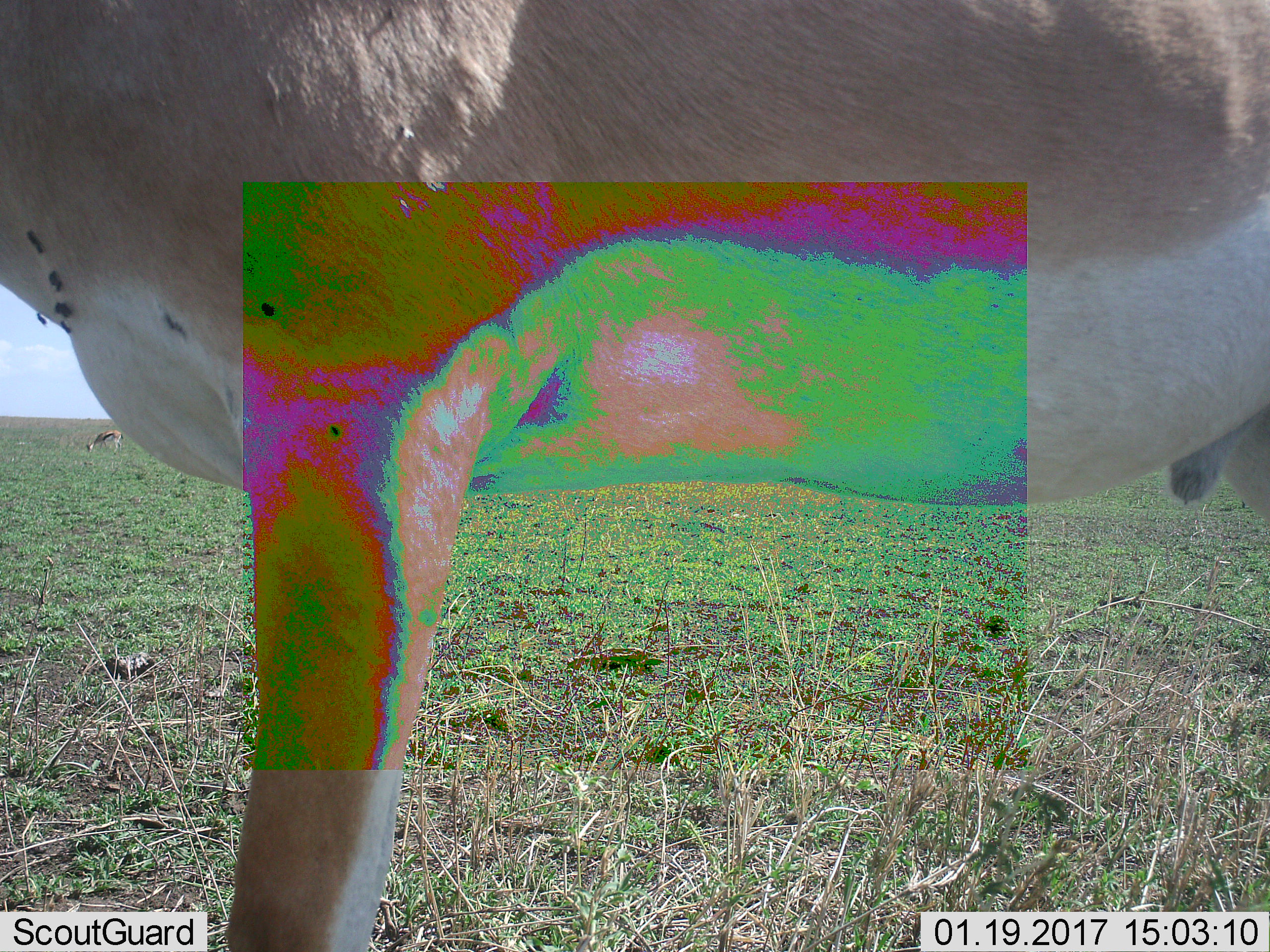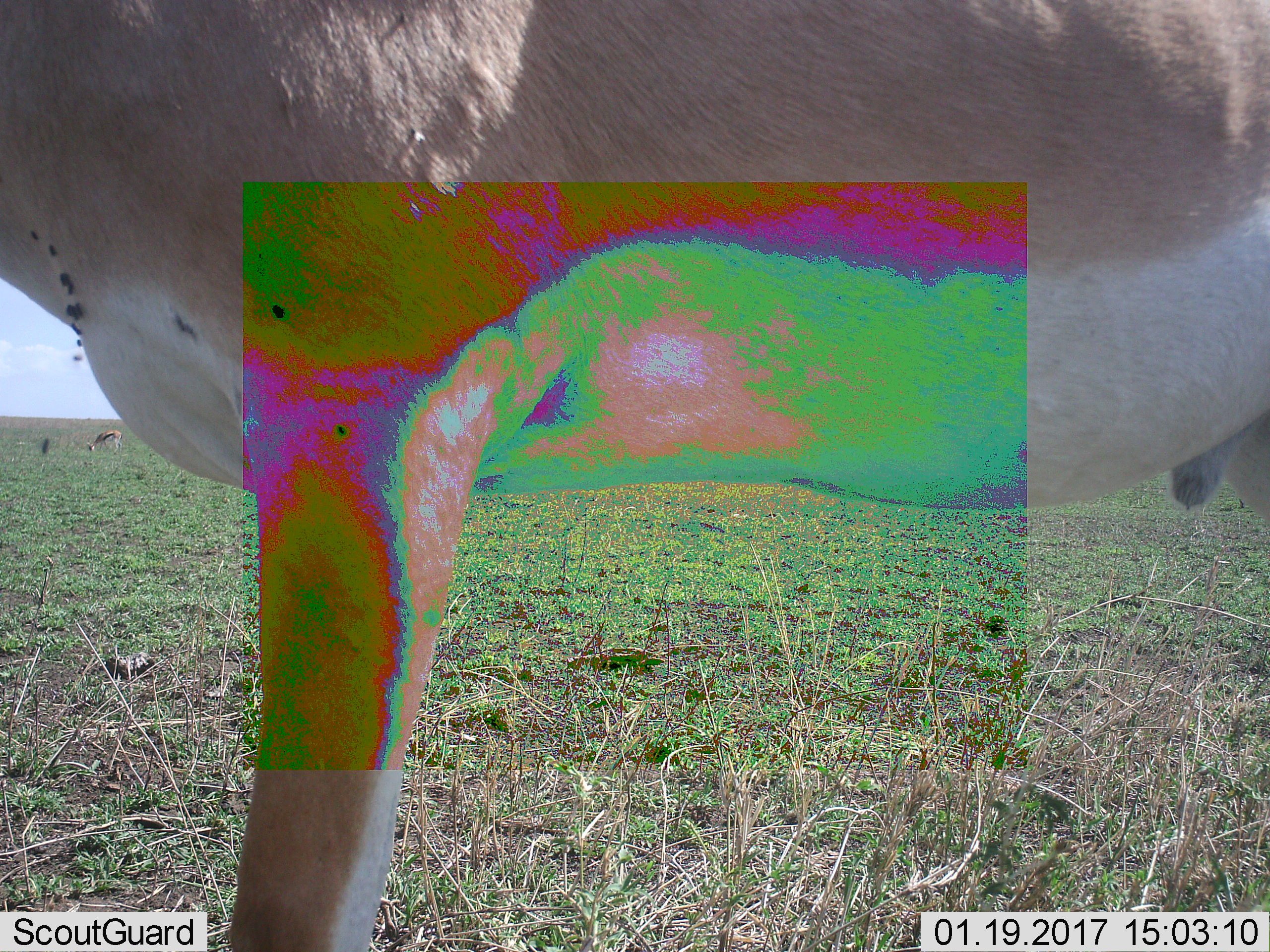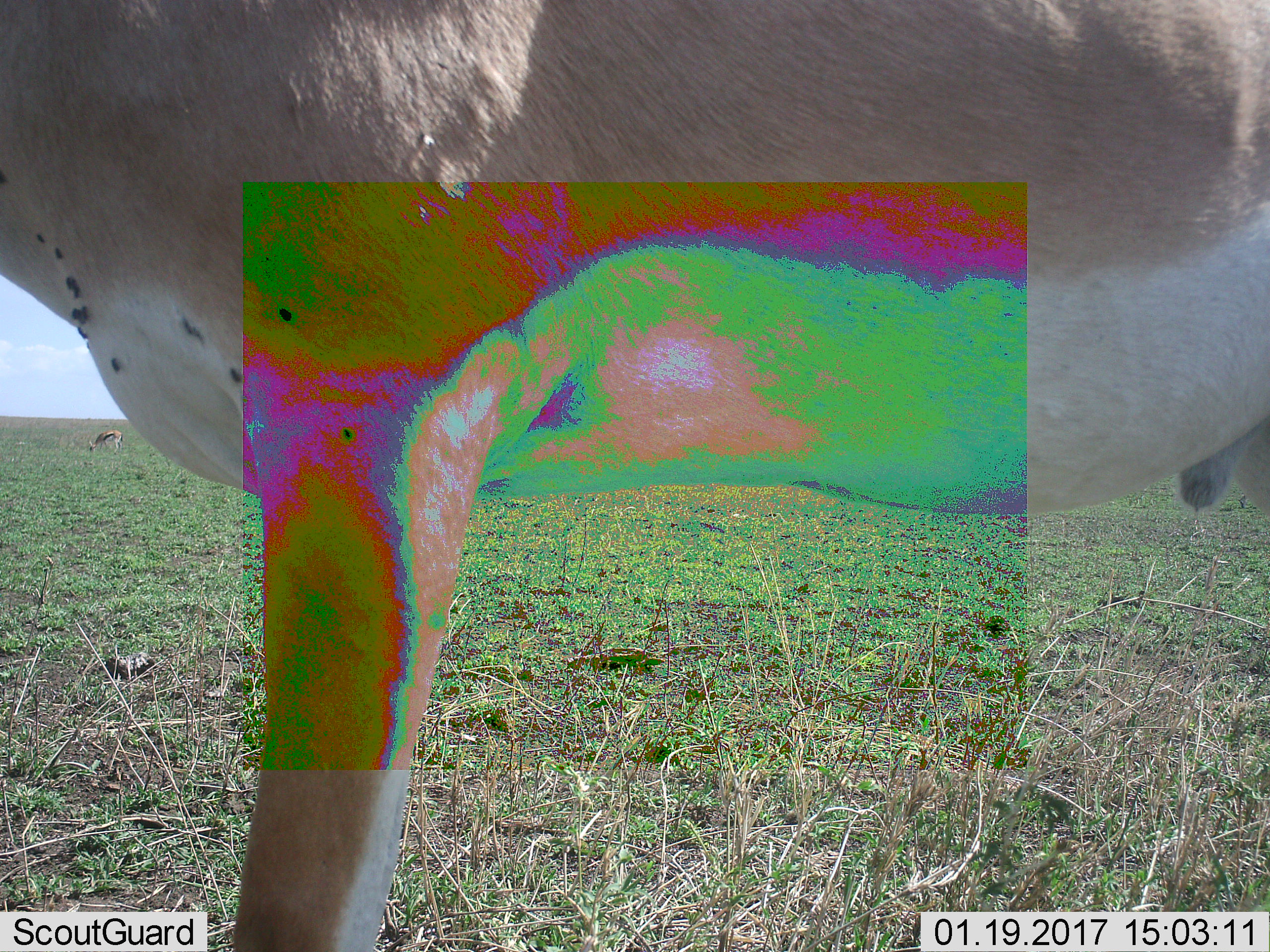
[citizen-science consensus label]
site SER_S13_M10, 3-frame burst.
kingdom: Animalia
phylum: Chordata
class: Mammalia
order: Artiodactyla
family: Bovidae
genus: Nanger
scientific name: Nanger granti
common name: grant's gazelle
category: gazellegrants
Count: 1.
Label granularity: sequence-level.